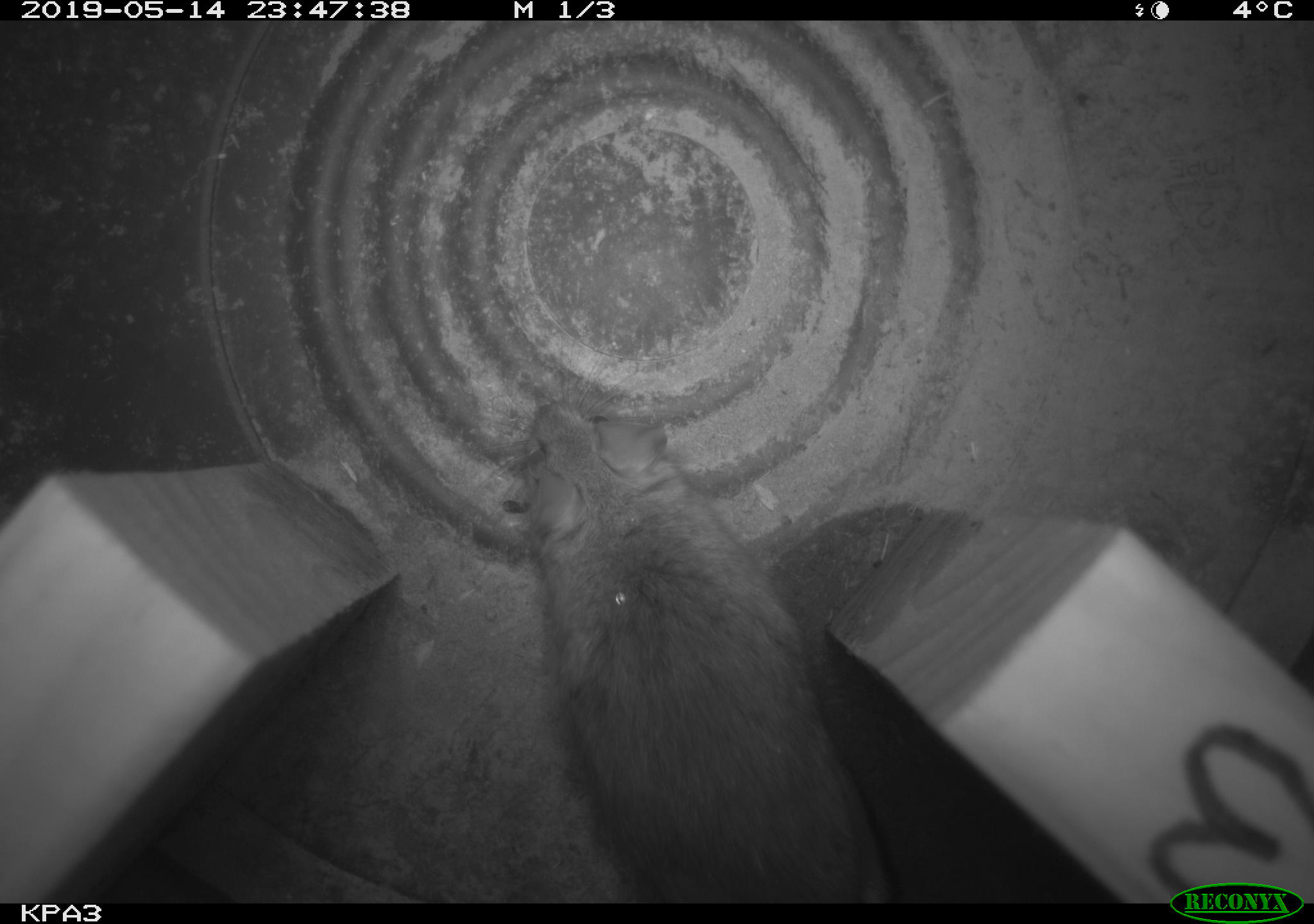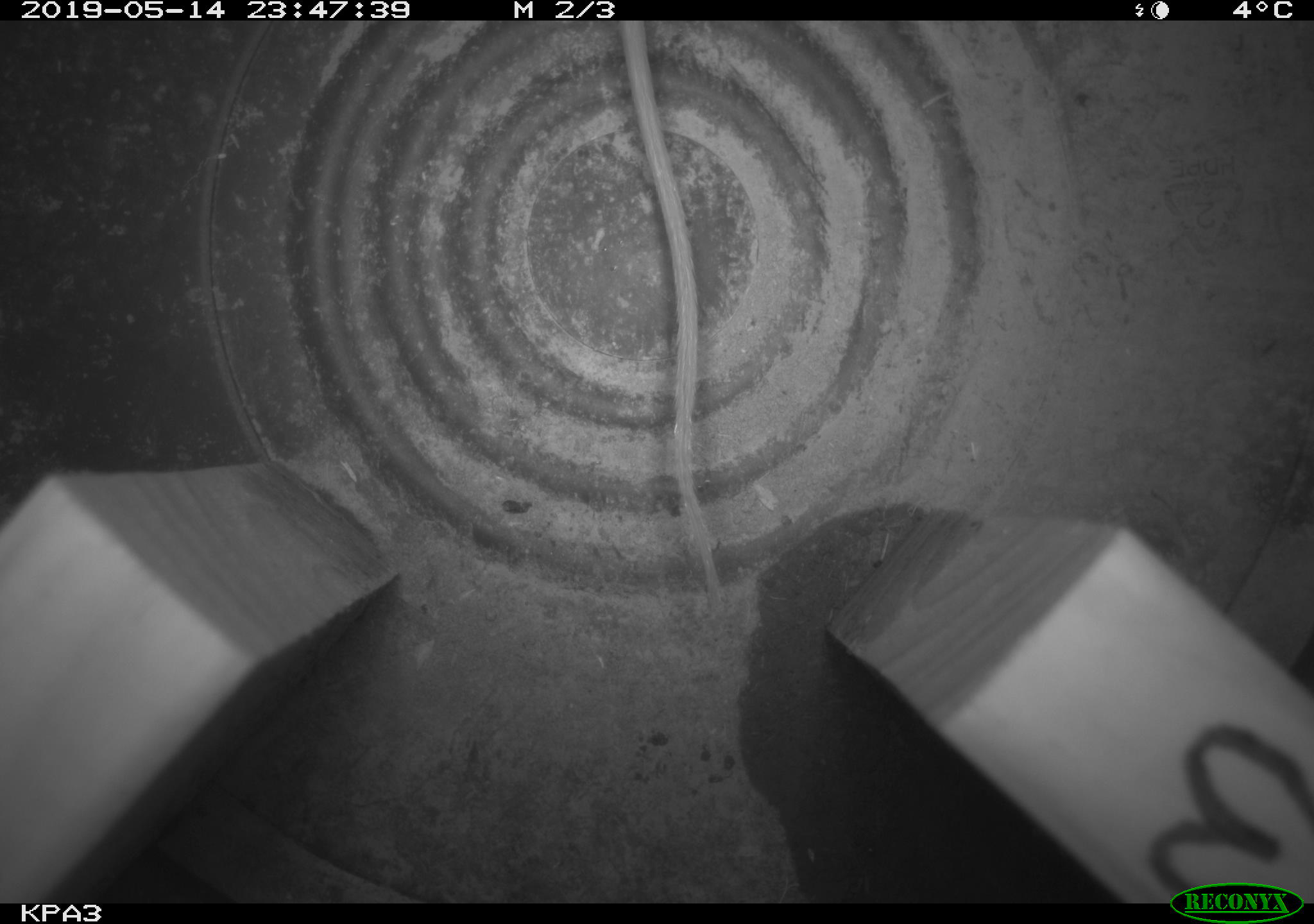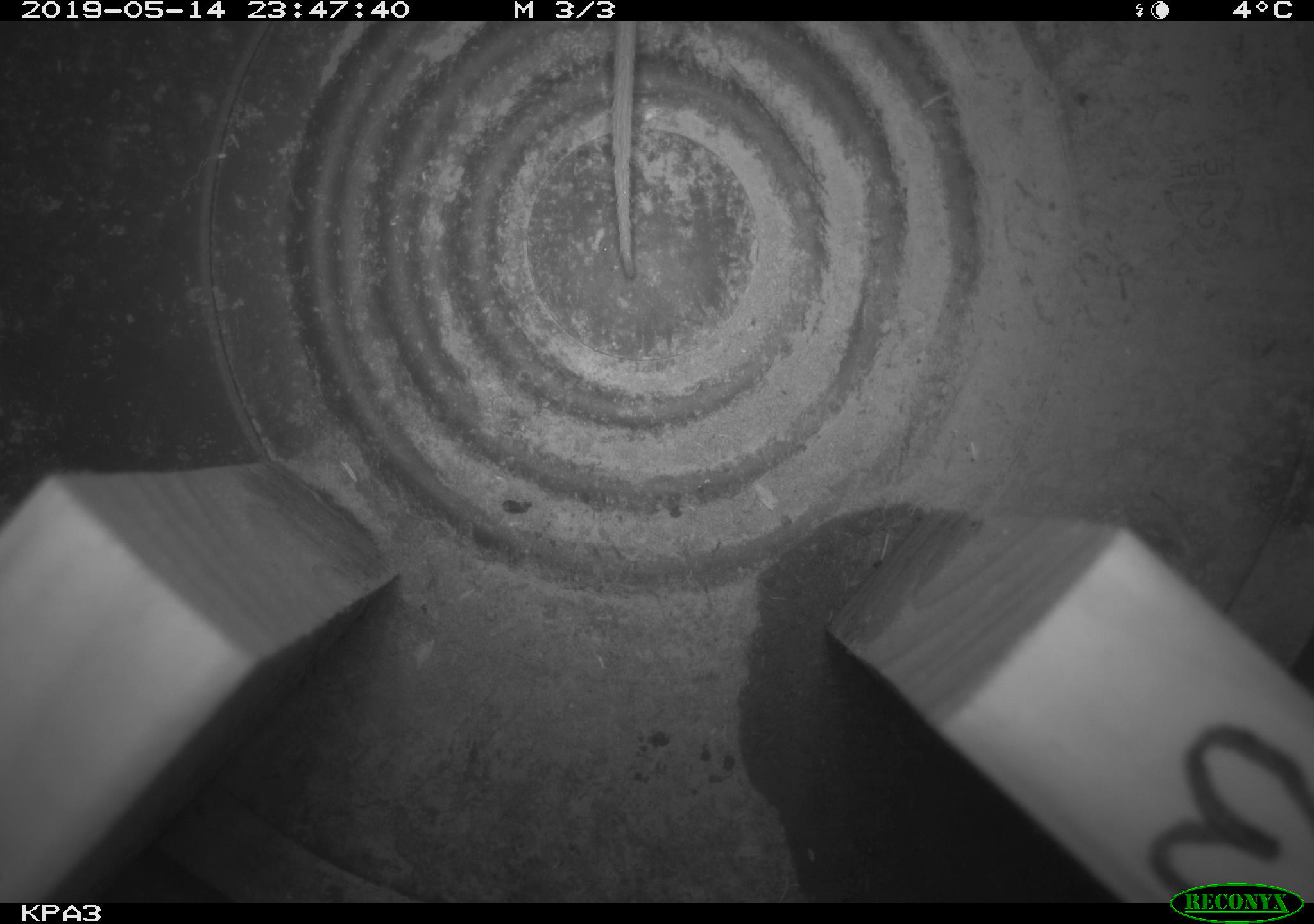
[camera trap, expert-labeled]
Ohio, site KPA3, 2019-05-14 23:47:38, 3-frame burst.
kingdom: Animalia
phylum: Chordata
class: Mammalia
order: Rodentia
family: Cricetidae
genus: Peromyscus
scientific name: Peromyscus leucopus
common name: white-footed mouse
White-footed mouse (Peromyscus leucopus).